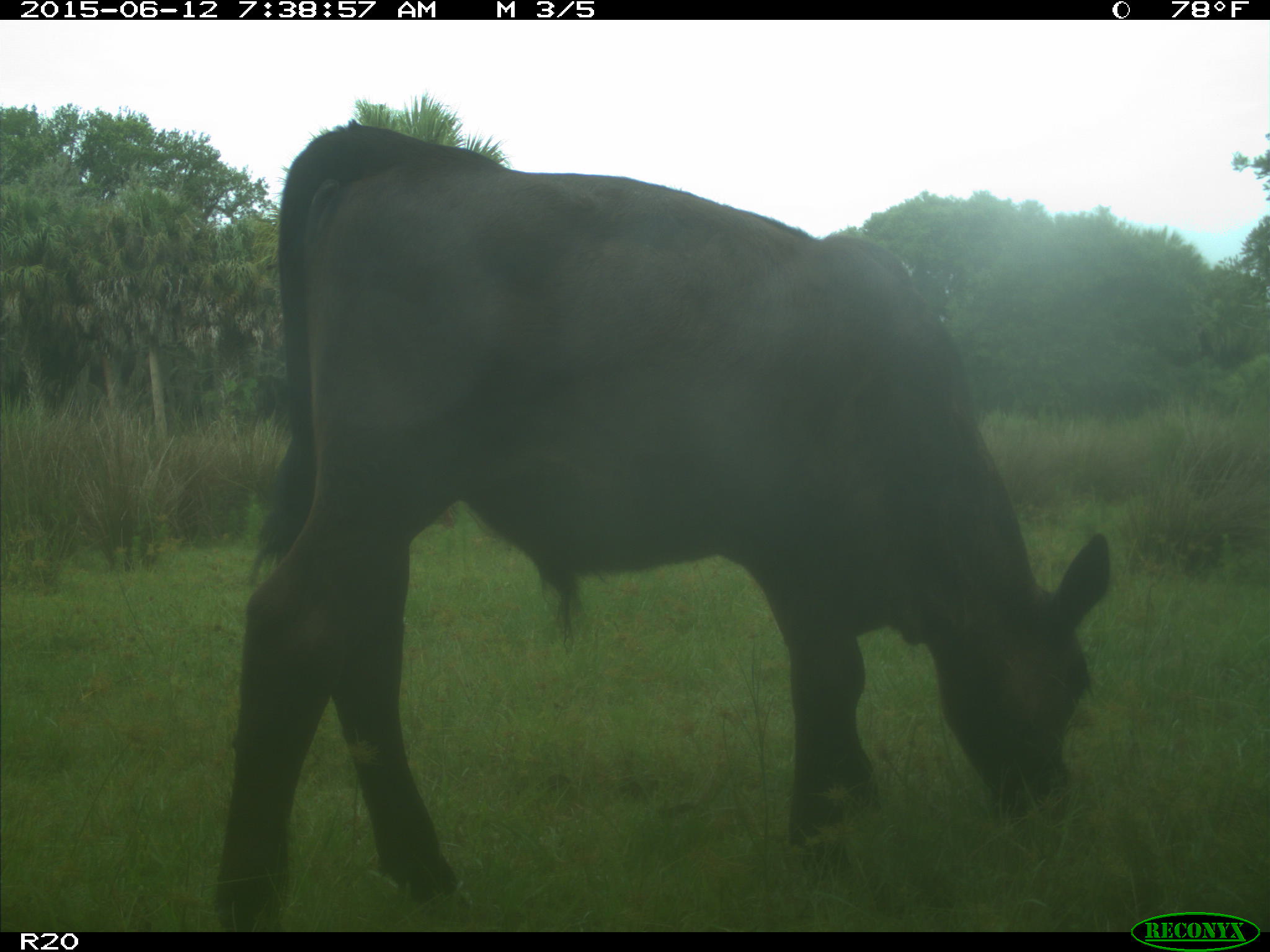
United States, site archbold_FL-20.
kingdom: Animalia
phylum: Chordata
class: Mammalia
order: Artiodactyla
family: Bovidae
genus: Bos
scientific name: Bos taurus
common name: domestic cow